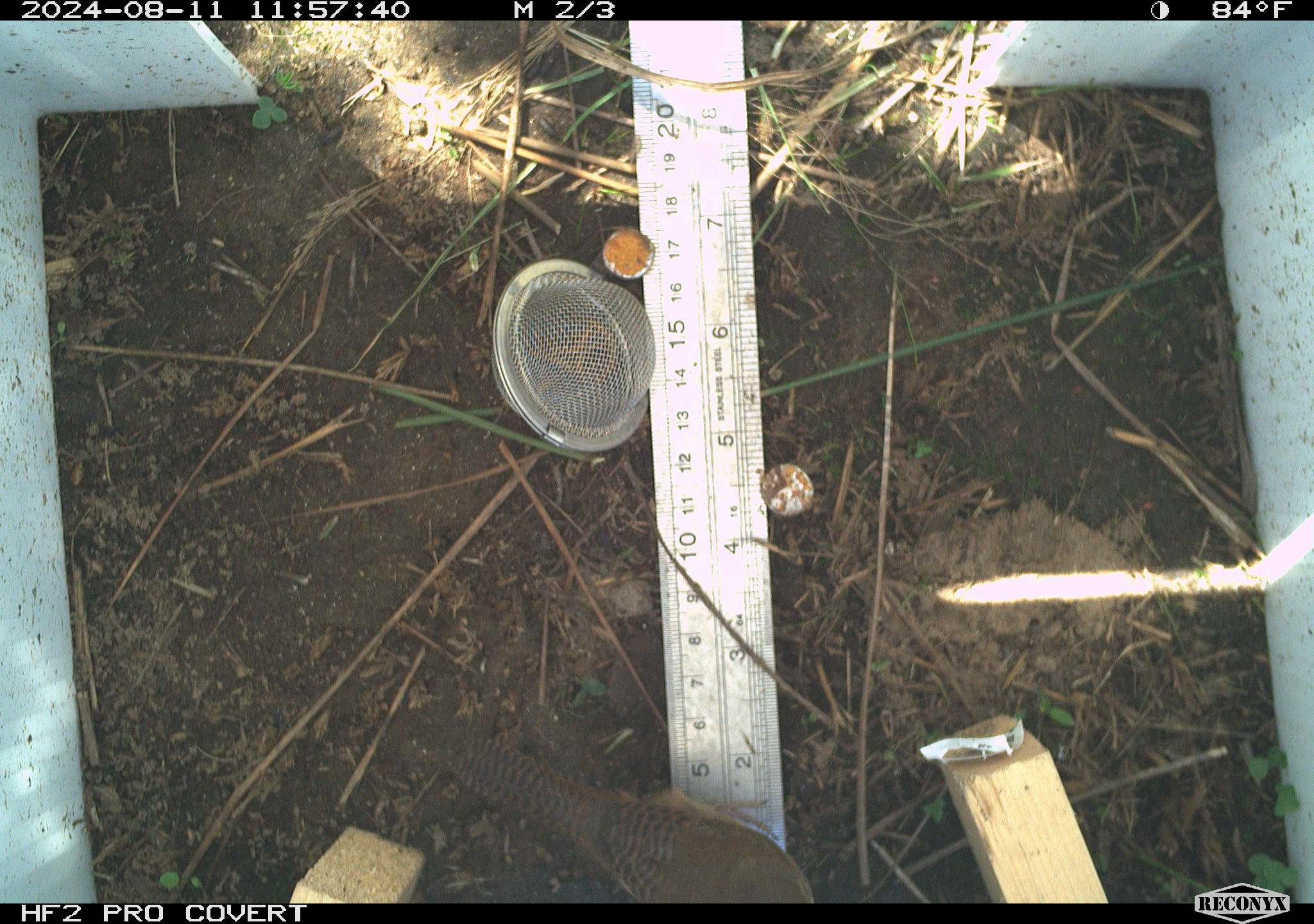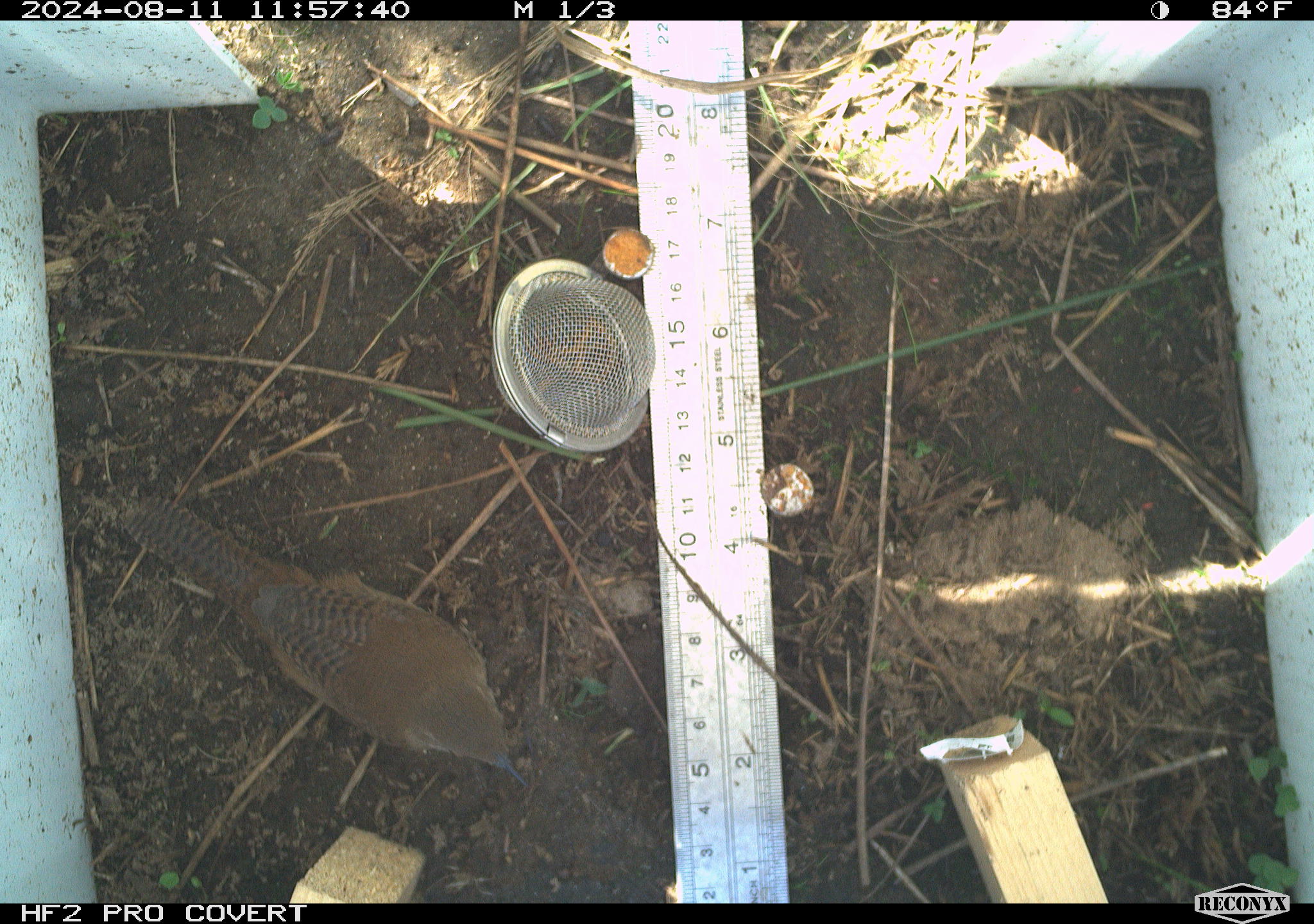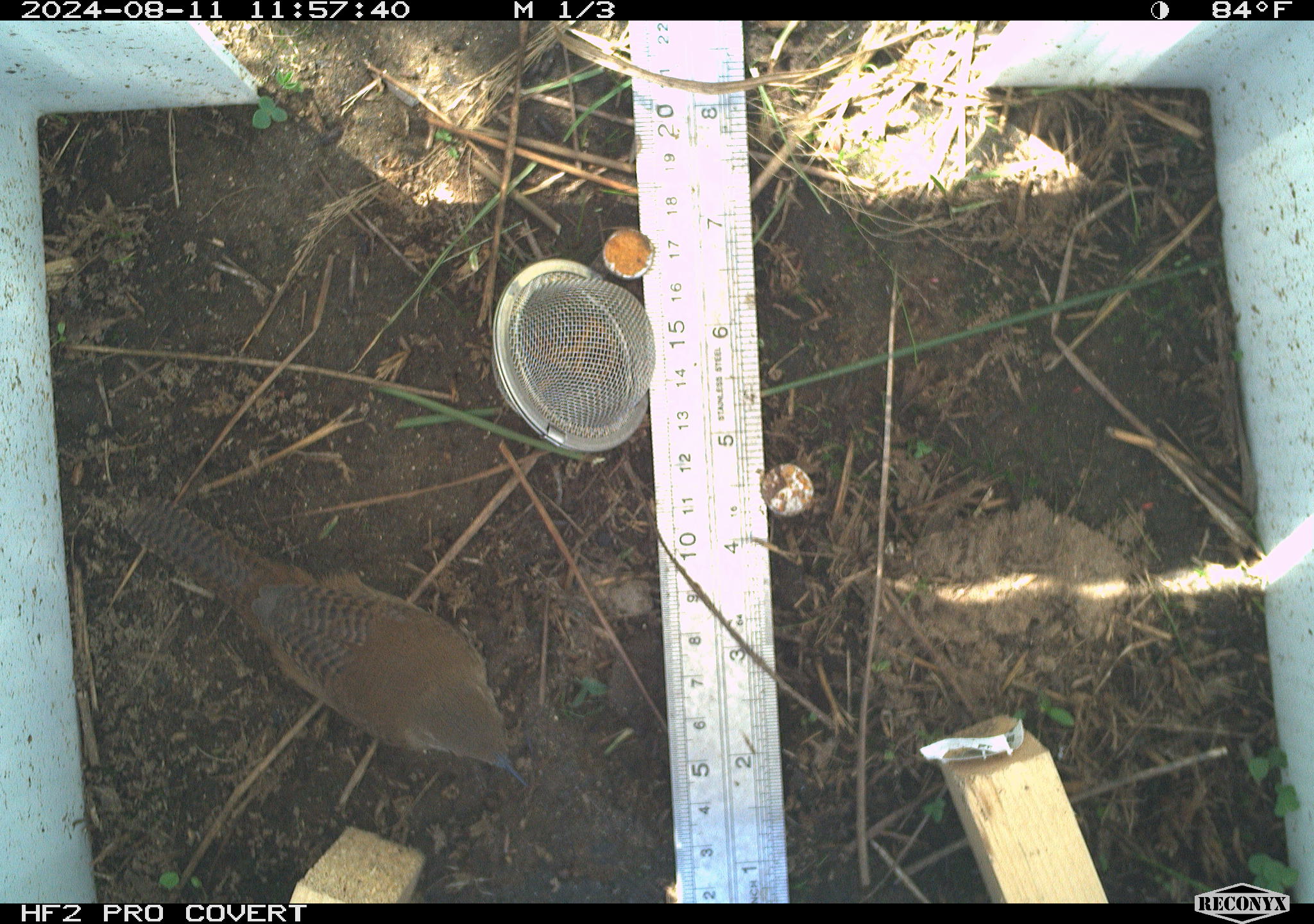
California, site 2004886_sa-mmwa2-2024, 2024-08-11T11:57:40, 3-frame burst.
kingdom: Animalia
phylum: Chordata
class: Aves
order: Passeriformes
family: Troglodytidae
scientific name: Troglodytidae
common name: wren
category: troglodytidae family